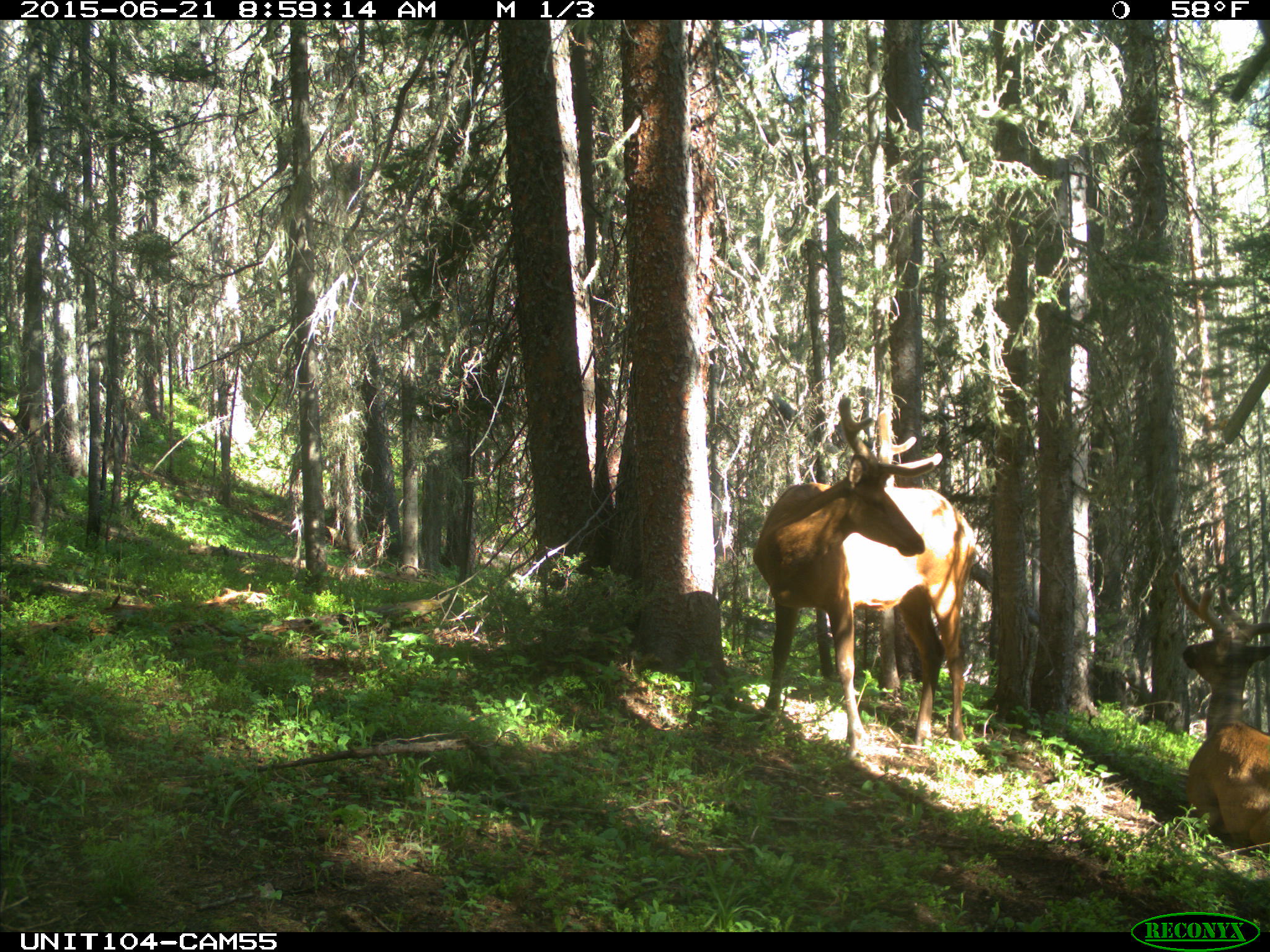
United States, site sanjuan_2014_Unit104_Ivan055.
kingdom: Animalia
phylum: Chordata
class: Mammalia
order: Artiodactyla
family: Cervidae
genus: Cervus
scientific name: Cervus elaphus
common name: red deer